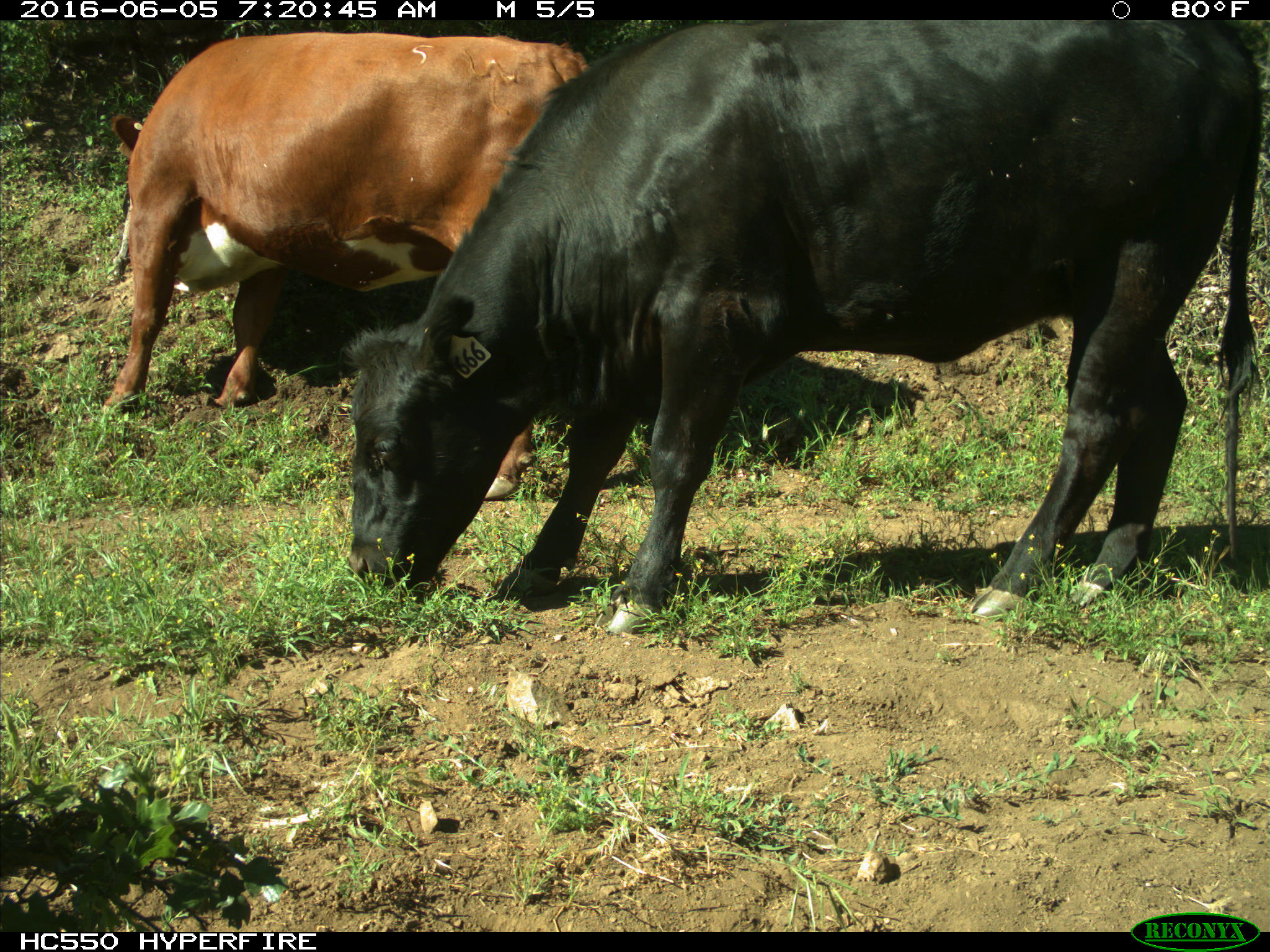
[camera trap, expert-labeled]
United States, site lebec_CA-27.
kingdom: Animalia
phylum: Chordata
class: Mammalia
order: Artiodactyla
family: Bovidae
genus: Bos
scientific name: Bos taurus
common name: domestic cow